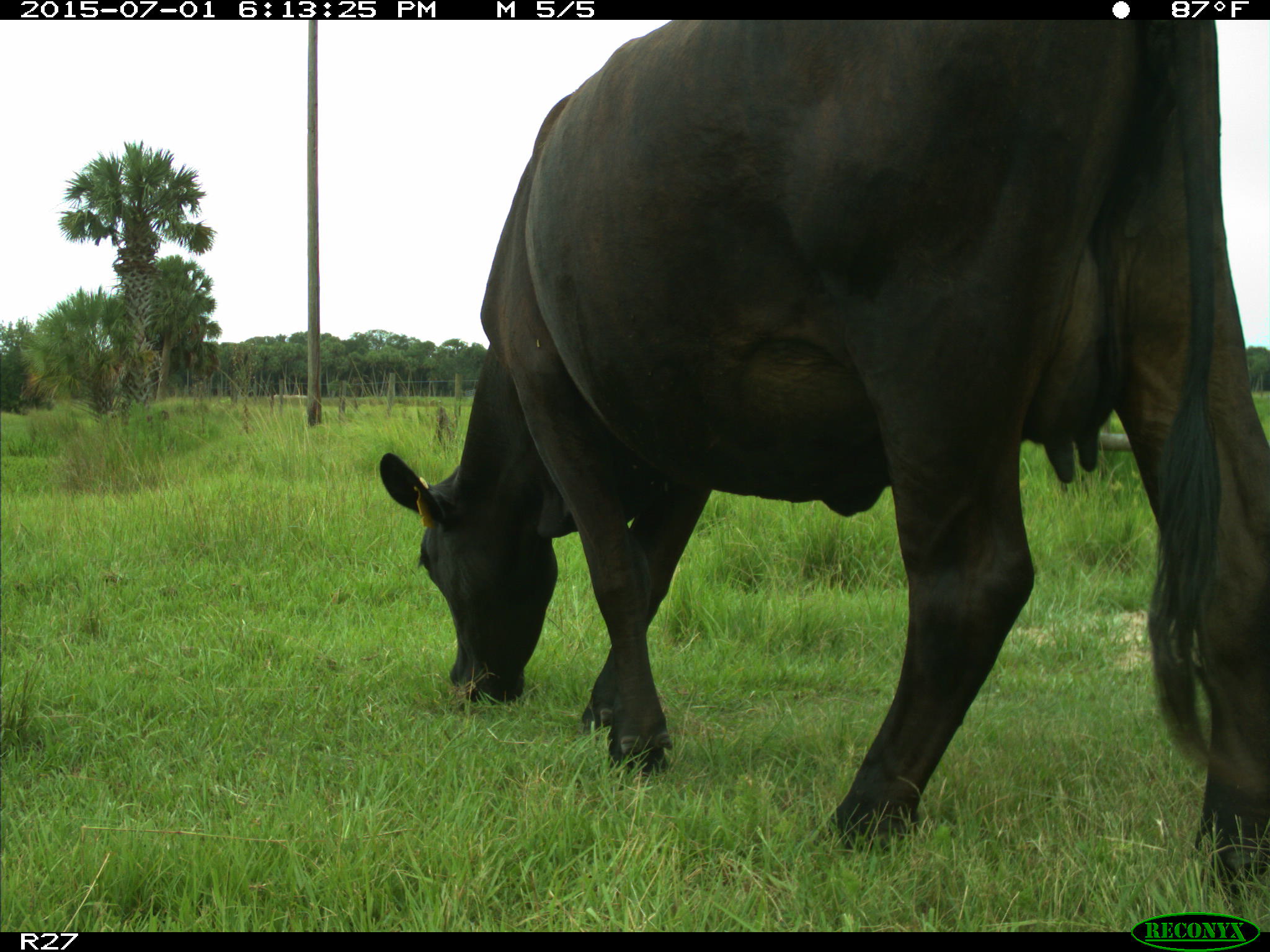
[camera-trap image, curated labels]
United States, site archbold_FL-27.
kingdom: Animalia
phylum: Chordata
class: Mammalia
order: Artiodactyla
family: Bovidae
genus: Bos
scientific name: Bos taurus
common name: domestic cow